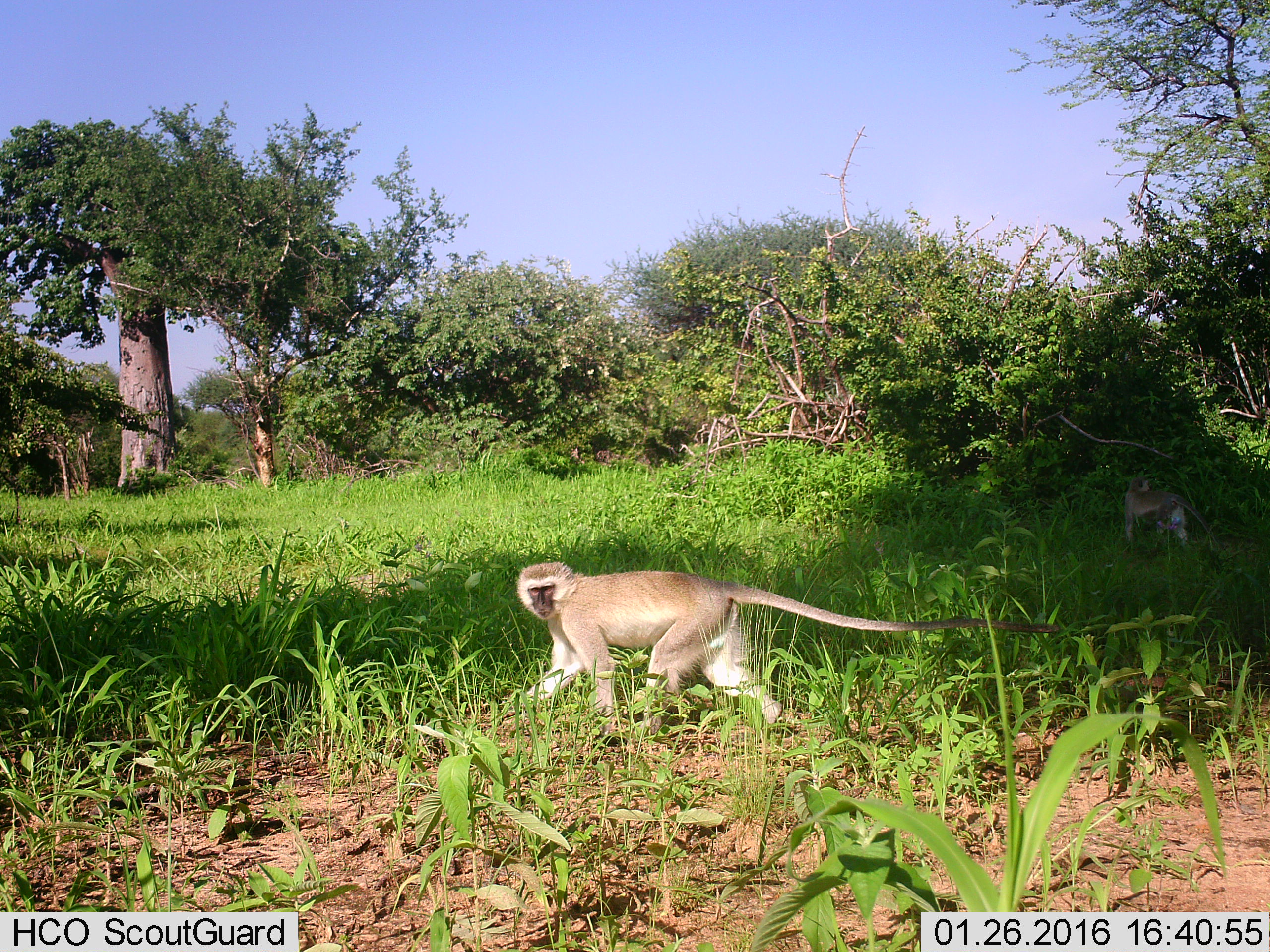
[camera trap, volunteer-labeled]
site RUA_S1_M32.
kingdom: Animalia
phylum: Chordata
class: Mammalia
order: Primates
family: Cercopithecidae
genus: Chlorocebus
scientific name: Chlorocebus pygerythrus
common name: vervet monkey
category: monkeyvervet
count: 2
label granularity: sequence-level